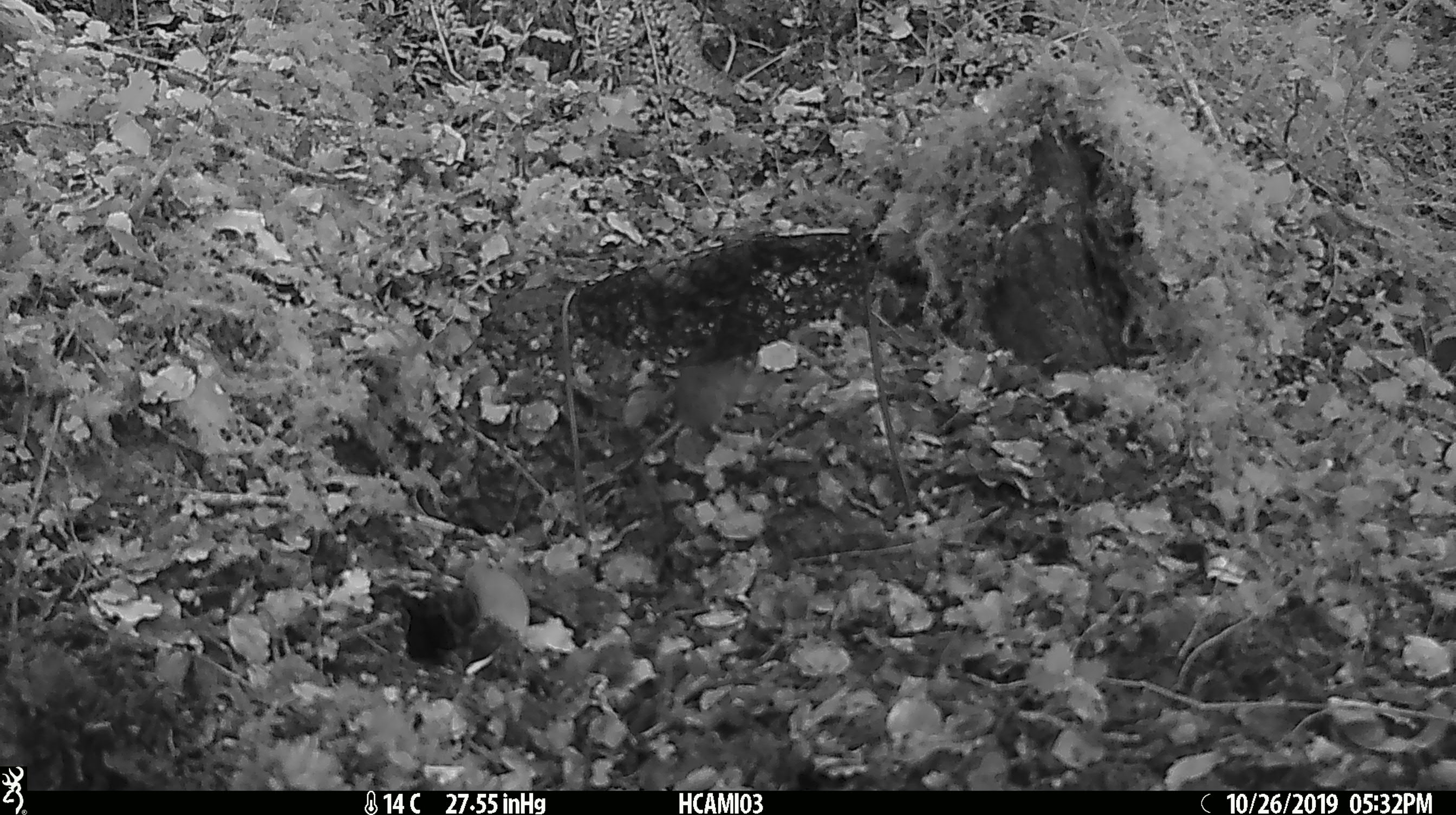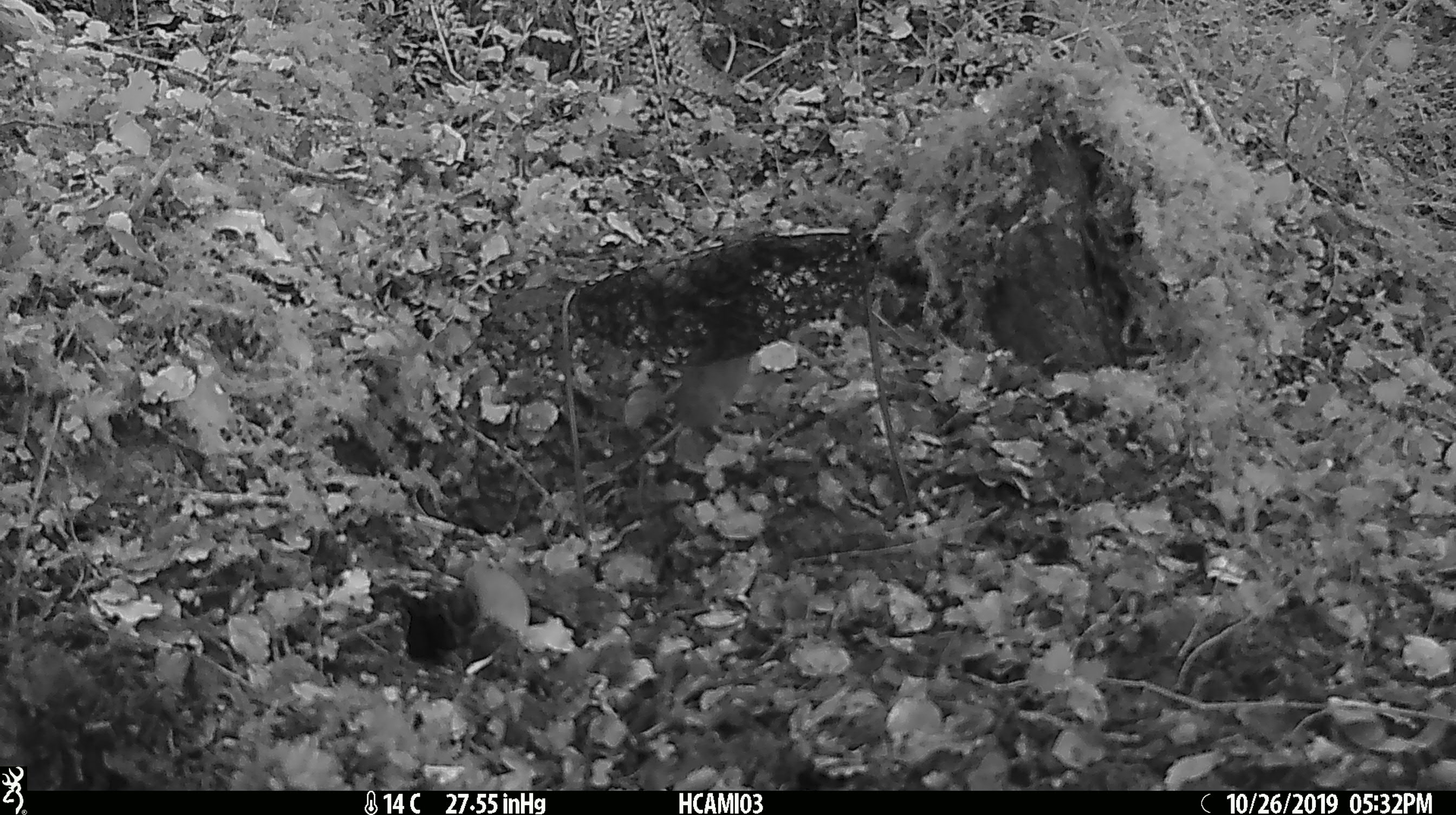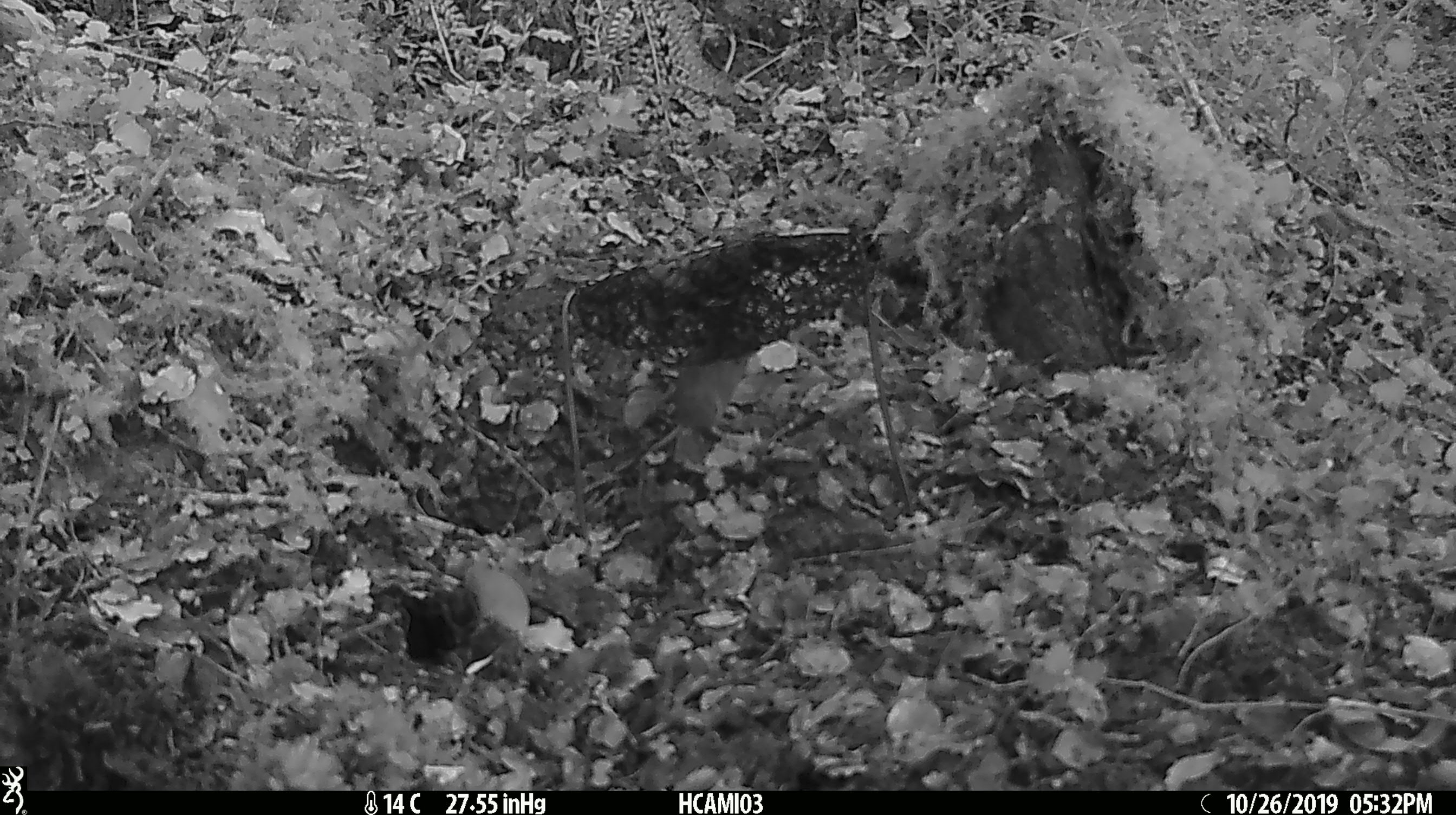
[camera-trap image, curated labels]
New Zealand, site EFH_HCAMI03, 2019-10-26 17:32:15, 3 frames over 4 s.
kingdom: Animalia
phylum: Chordata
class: Mammalia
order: Rodentia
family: Muridae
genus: Mus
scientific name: Mus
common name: mouse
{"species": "mouse (Mus)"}